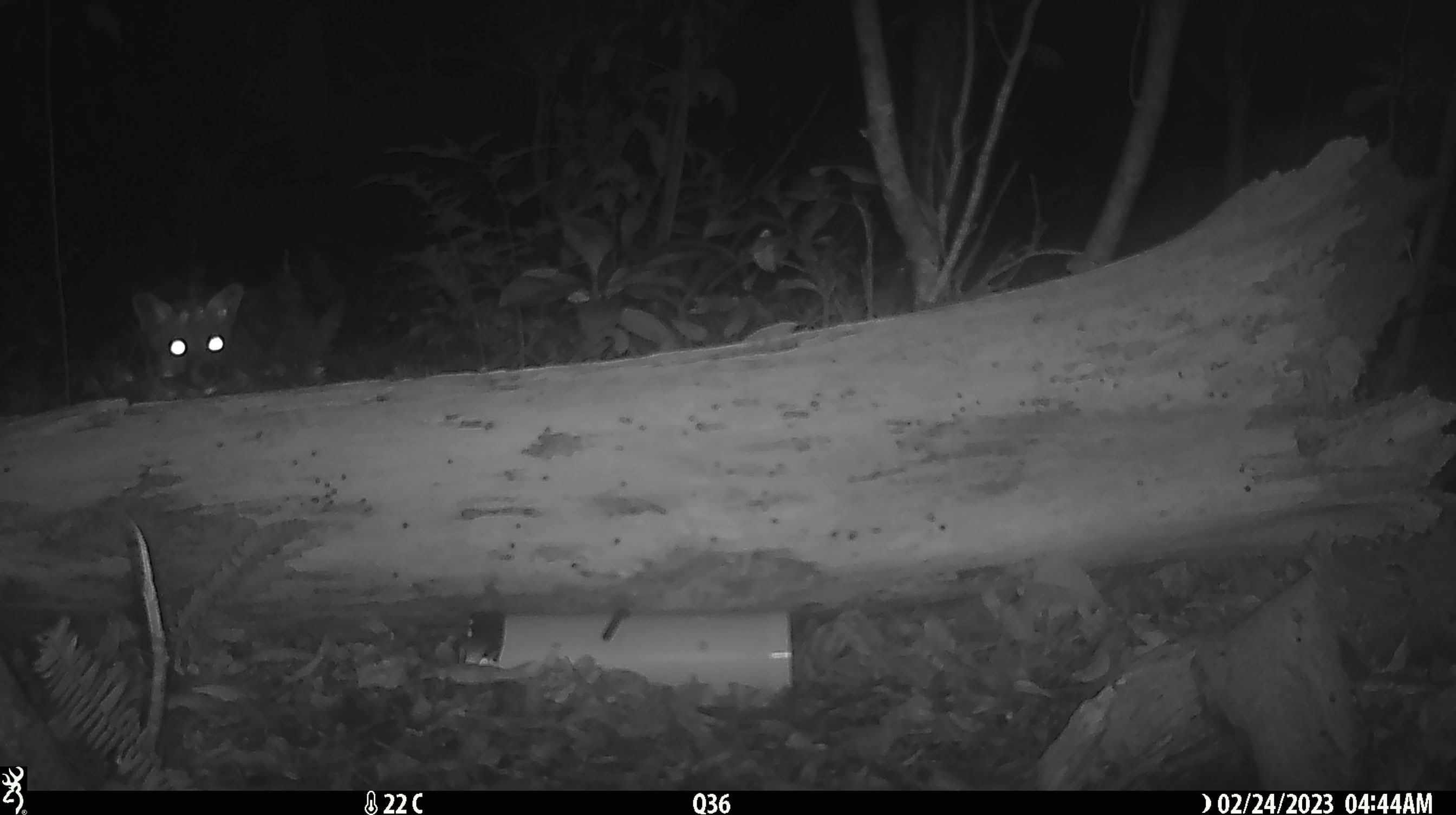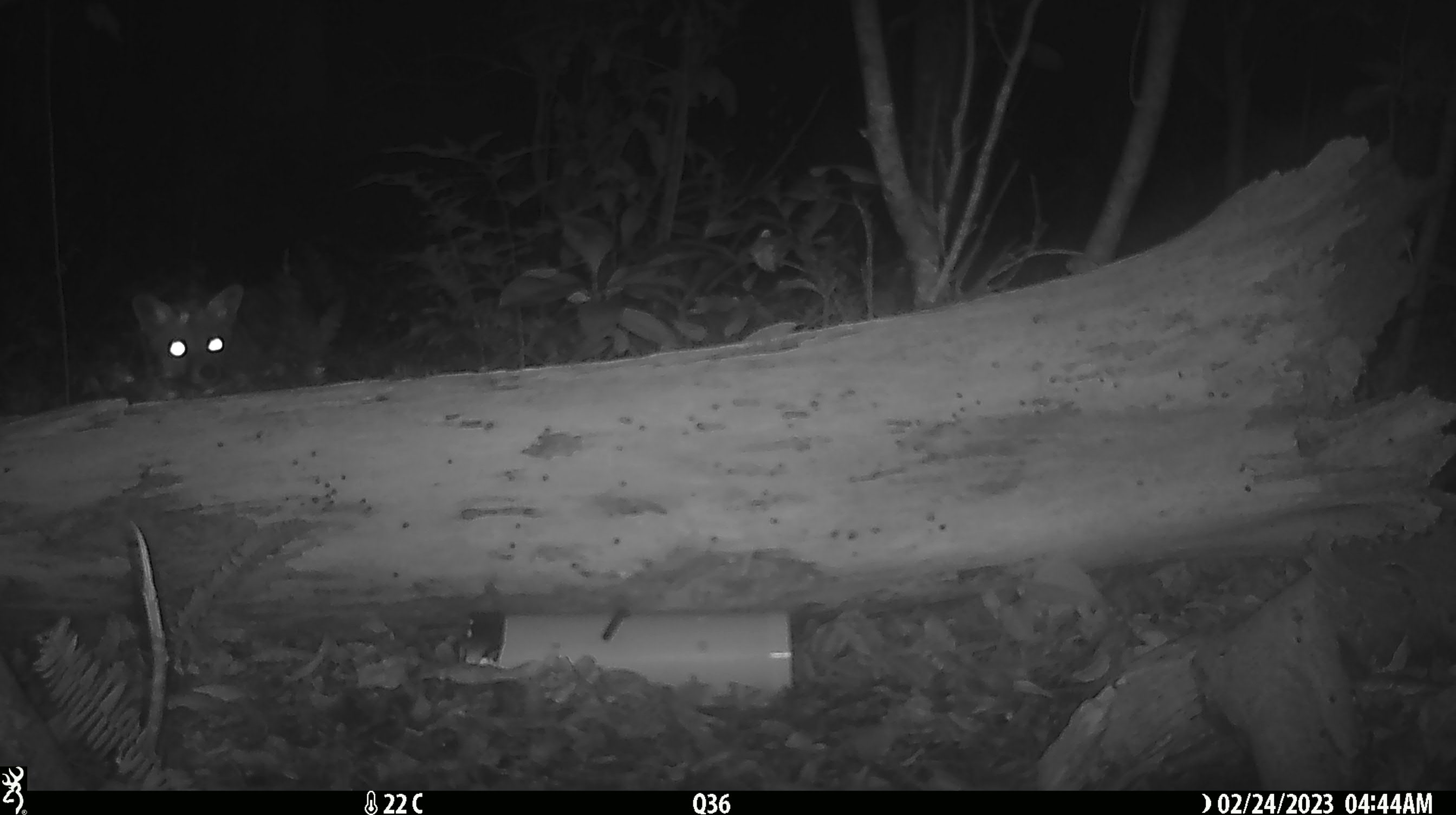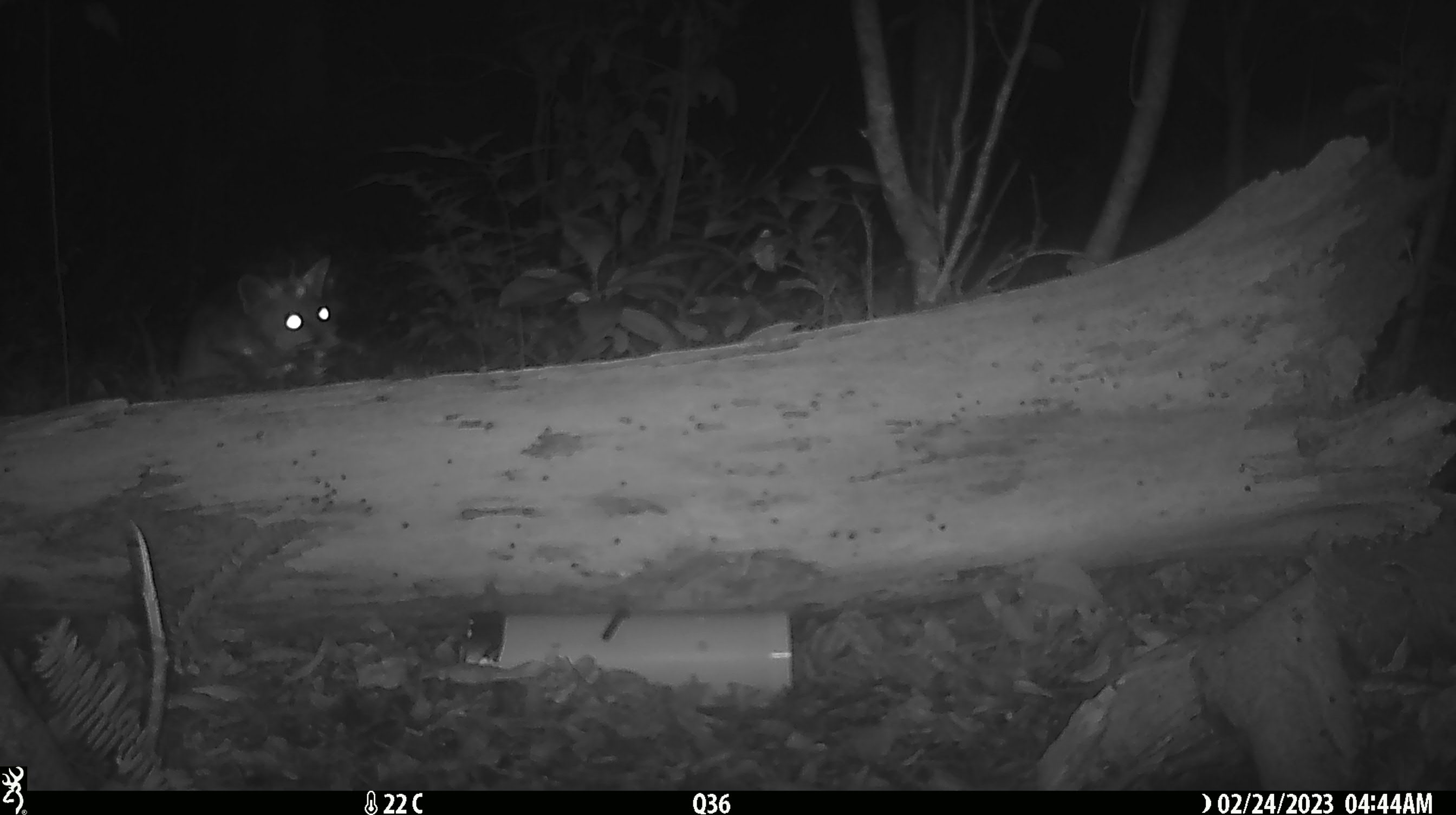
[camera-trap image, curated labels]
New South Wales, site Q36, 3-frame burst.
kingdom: Animalia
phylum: Chordata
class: Mammalia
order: Carnivora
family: Canidae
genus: Vulpes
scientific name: Vulpes vulpes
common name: red fox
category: fox